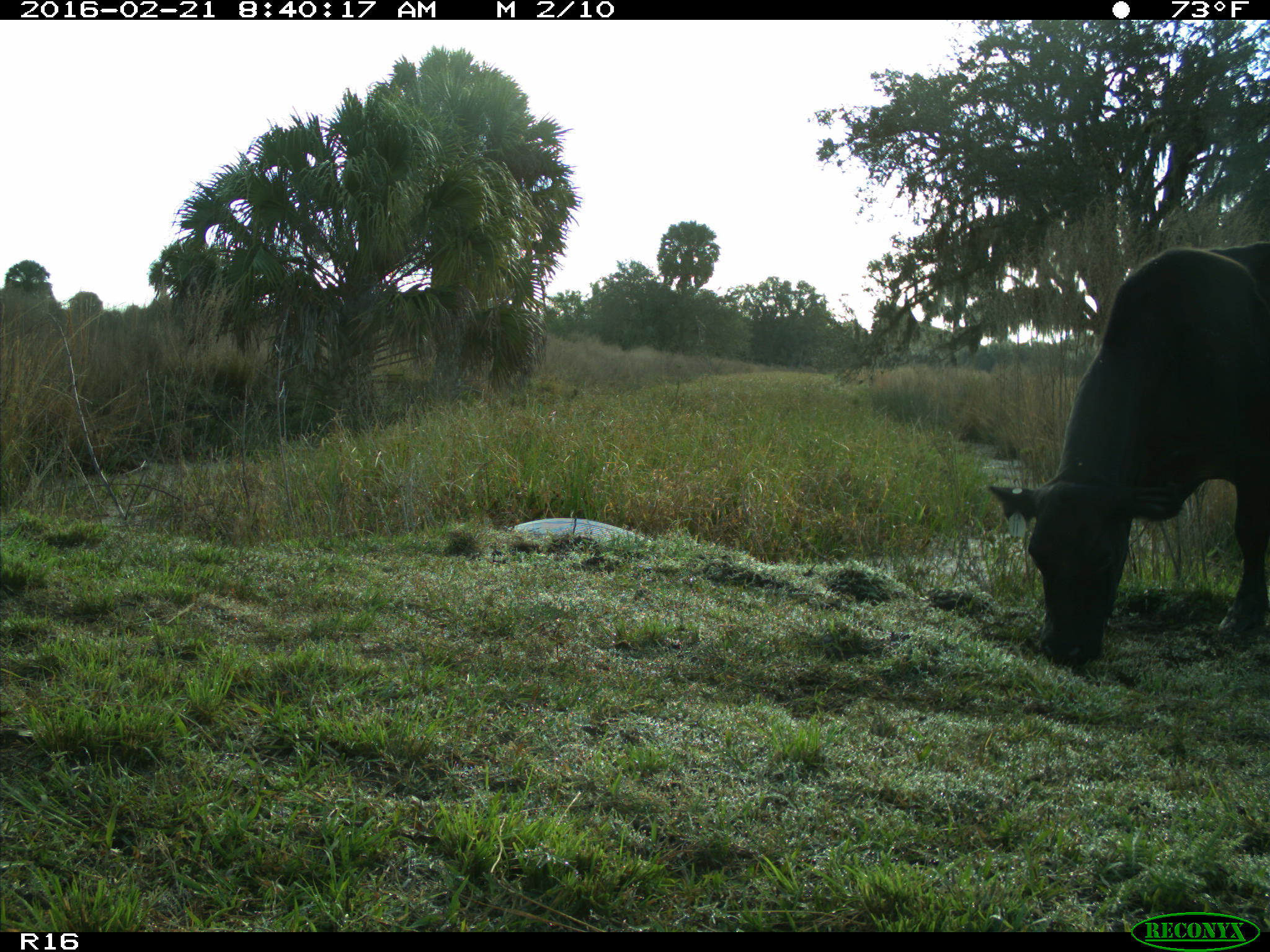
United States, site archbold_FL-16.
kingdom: Animalia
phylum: Chordata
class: Mammalia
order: Artiodactyla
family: Bovidae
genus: Bos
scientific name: Bos taurus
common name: domestic cow